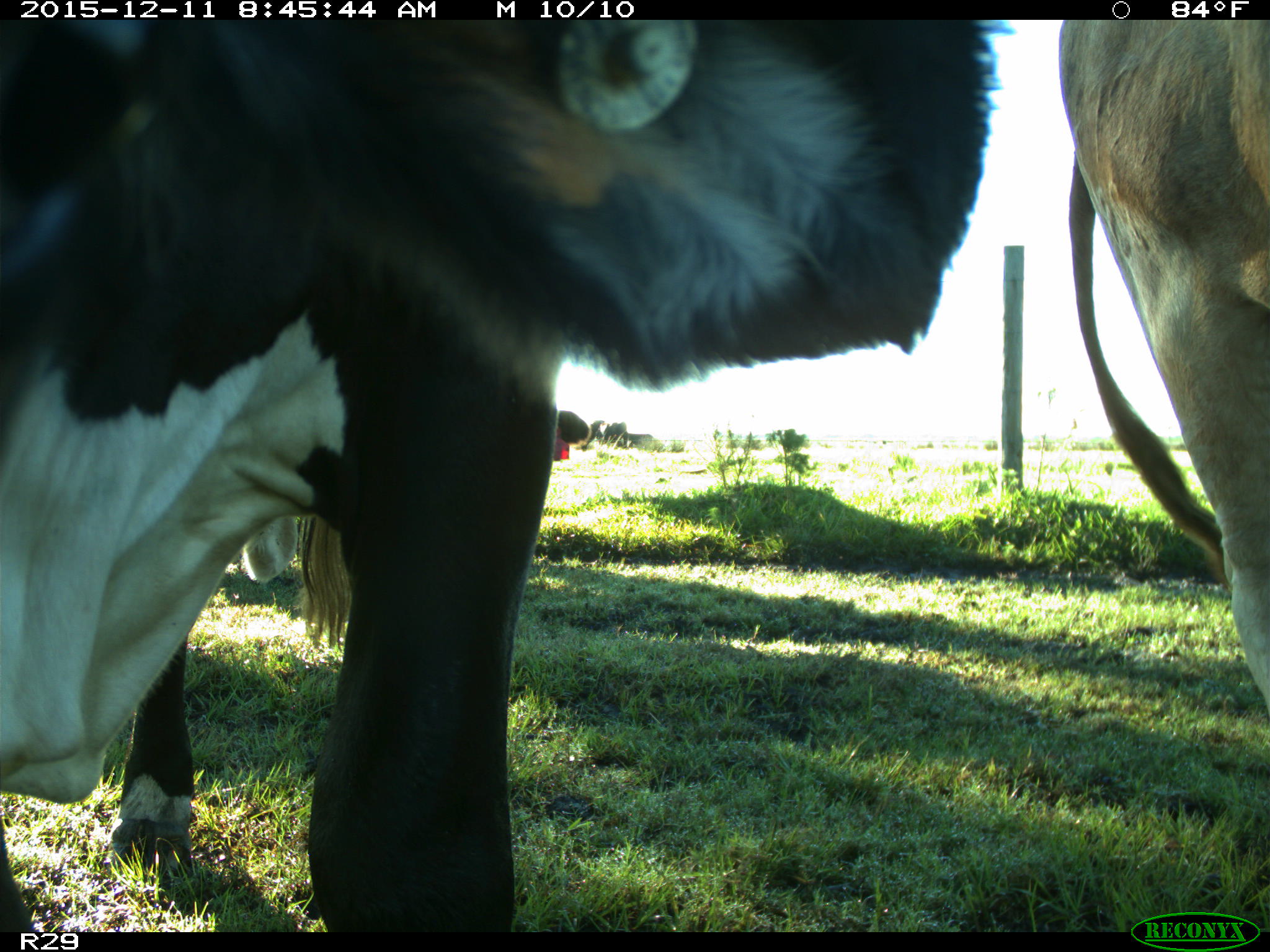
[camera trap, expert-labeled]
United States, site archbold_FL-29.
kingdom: Animalia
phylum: Chordata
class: Mammalia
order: Artiodactyla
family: Bovidae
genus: Bos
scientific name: Bos taurus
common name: domestic cow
Bos taurus (domestic cow).